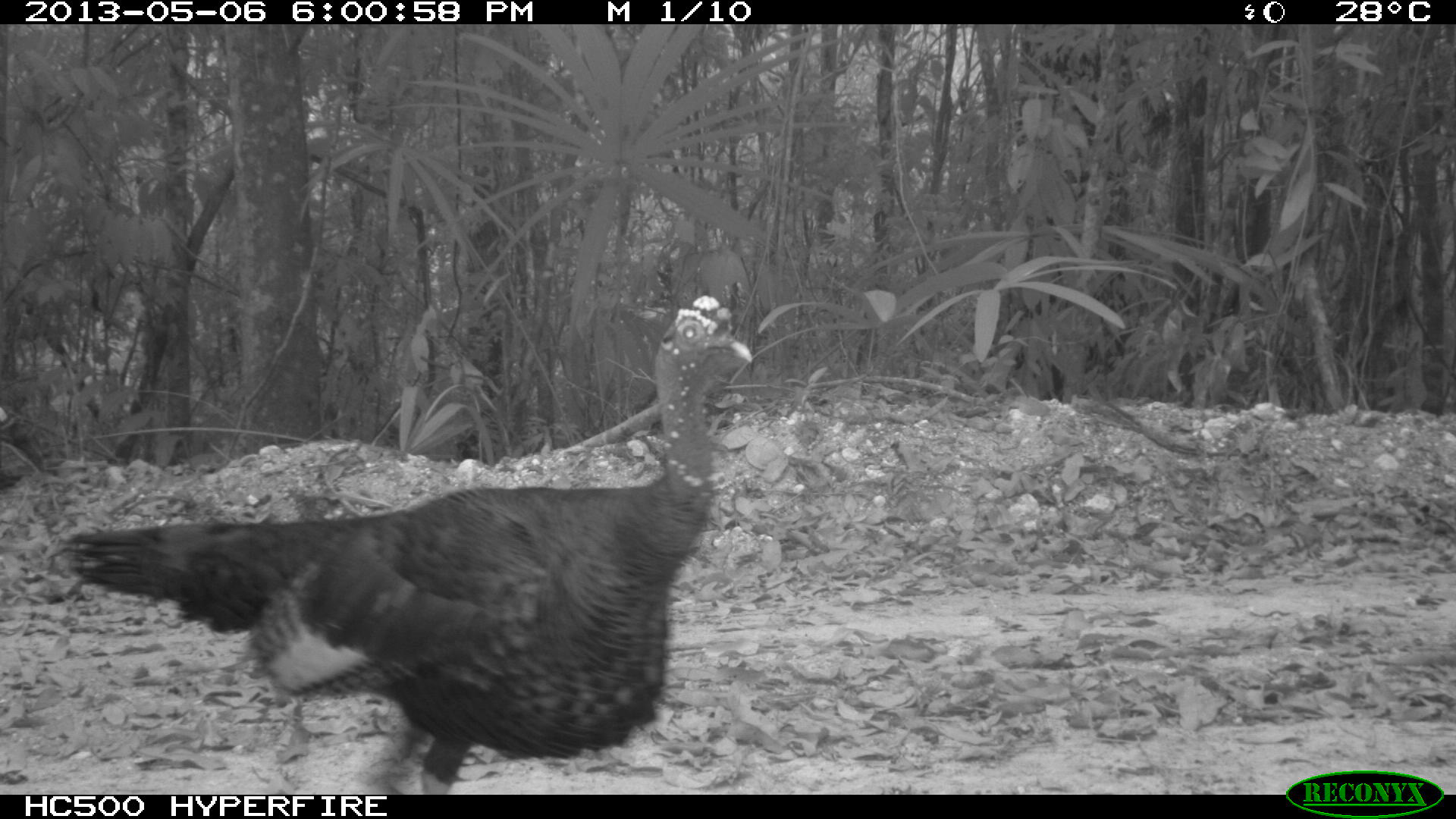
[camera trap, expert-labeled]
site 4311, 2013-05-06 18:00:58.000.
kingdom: Animalia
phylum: Chordata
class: Aves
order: Galliformes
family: Phasianidae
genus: Meleagris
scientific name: Meleagris ocellata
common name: ocellated turkey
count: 1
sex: male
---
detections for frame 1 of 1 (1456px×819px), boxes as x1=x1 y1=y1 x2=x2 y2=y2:
meleagris ocellata: x1=62 y1=295 x2=749 y2=793